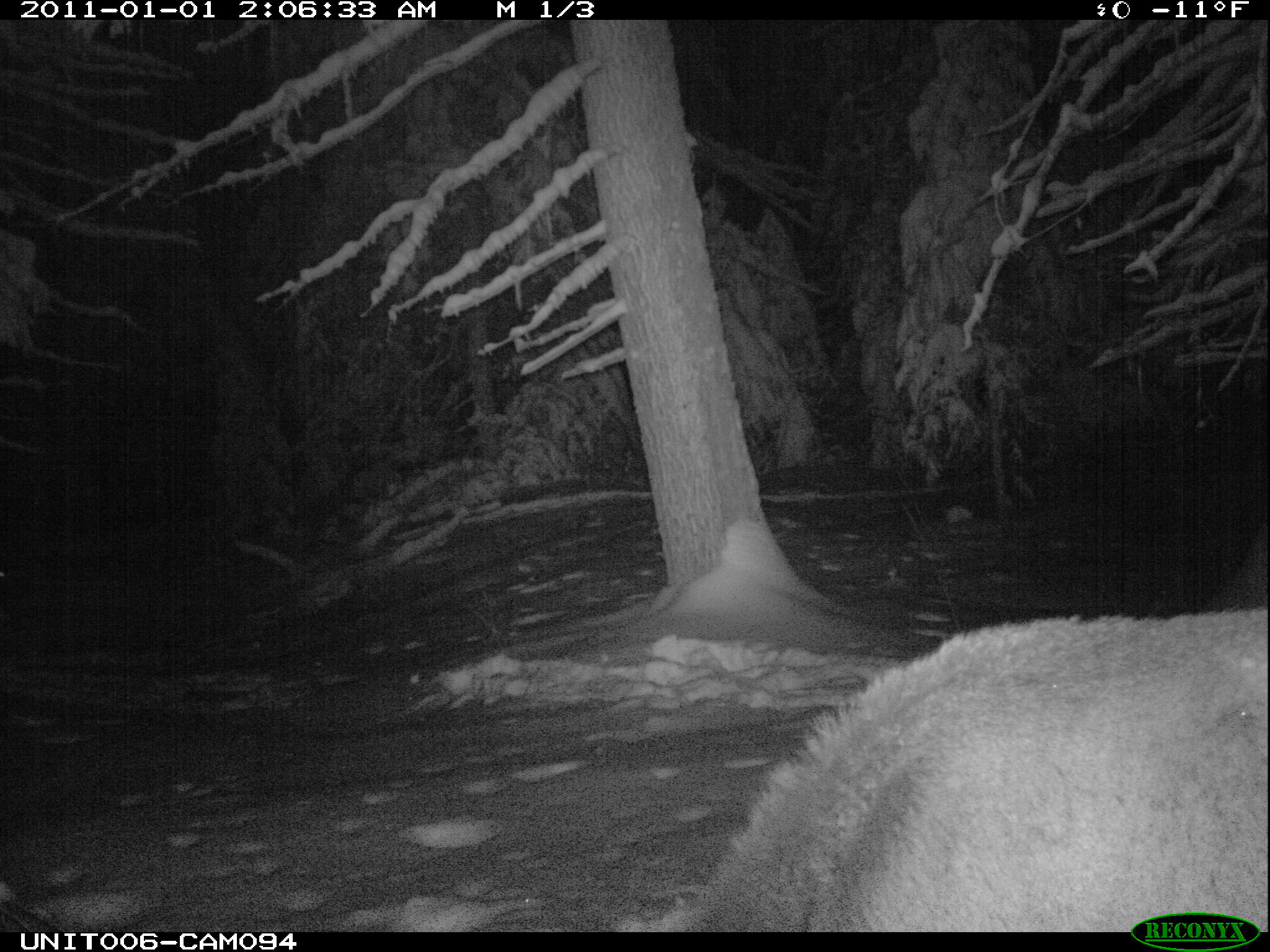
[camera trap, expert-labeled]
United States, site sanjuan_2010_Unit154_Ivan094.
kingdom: Animalia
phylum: Chordata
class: Mammalia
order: Artiodactyla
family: Cervidae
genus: Cervus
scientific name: Cervus elaphus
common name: red deer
Cervus elaphus (red deer).